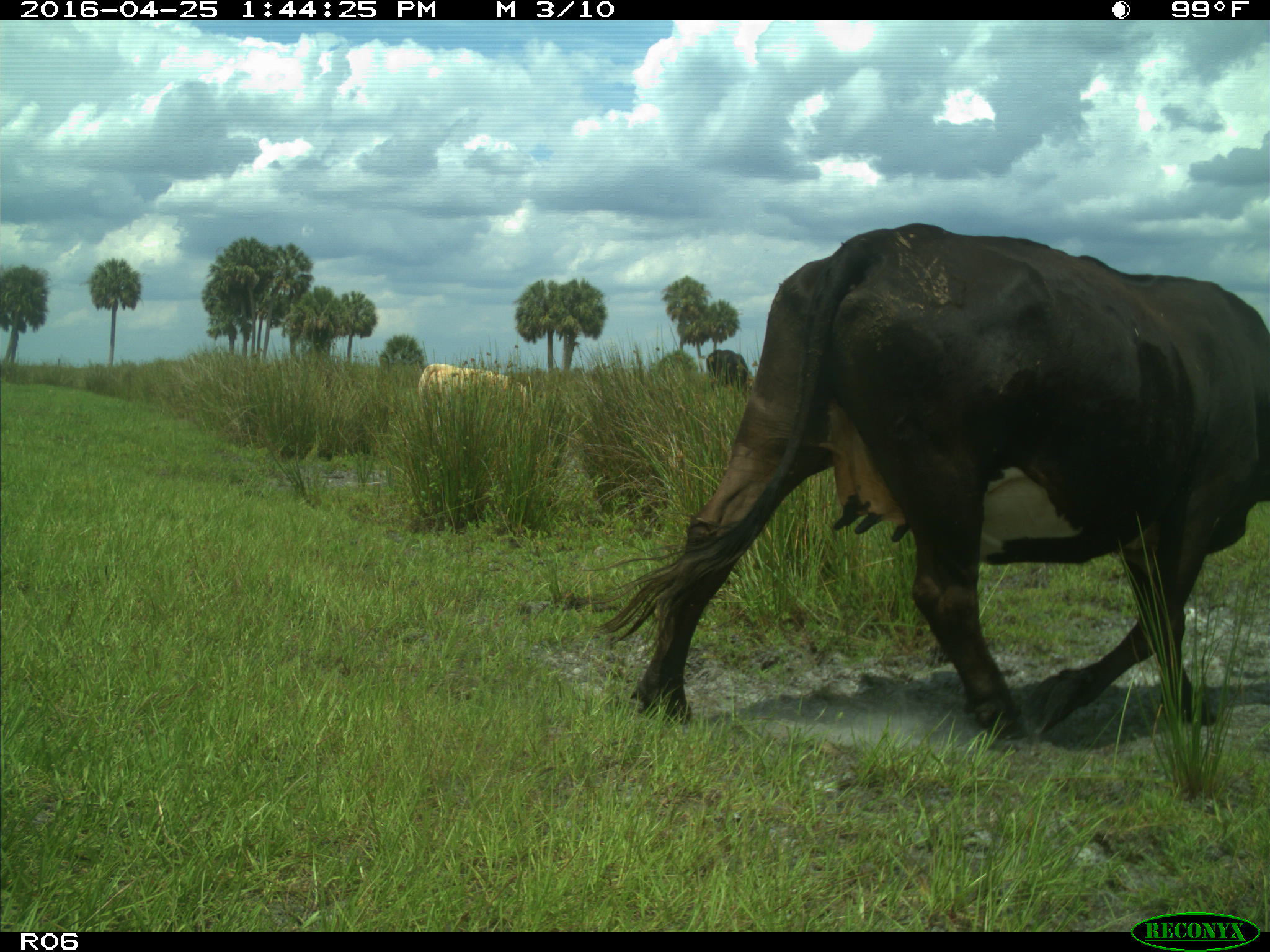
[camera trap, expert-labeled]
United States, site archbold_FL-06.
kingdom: Animalia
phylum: Chordata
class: Mammalia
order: Artiodactyla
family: Bovidae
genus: Bos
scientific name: Bos taurus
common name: domestic cow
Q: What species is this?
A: Bos taurus (domestic cow).